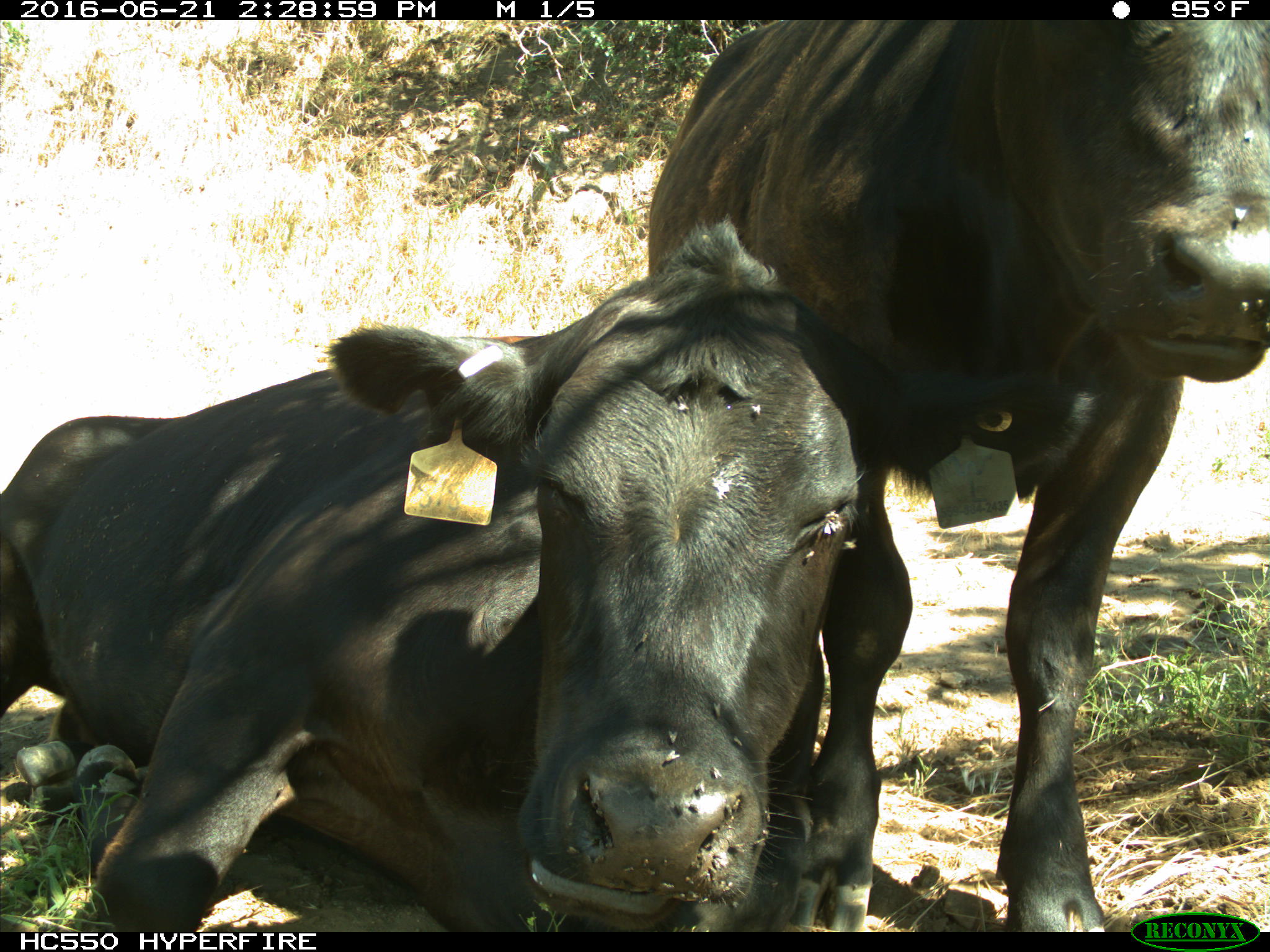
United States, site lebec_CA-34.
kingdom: Animalia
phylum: Chordata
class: Mammalia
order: Artiodactyla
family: Bovidae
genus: Bos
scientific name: Bos taurus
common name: domestic cow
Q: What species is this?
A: Bos taurus (domestic cow).